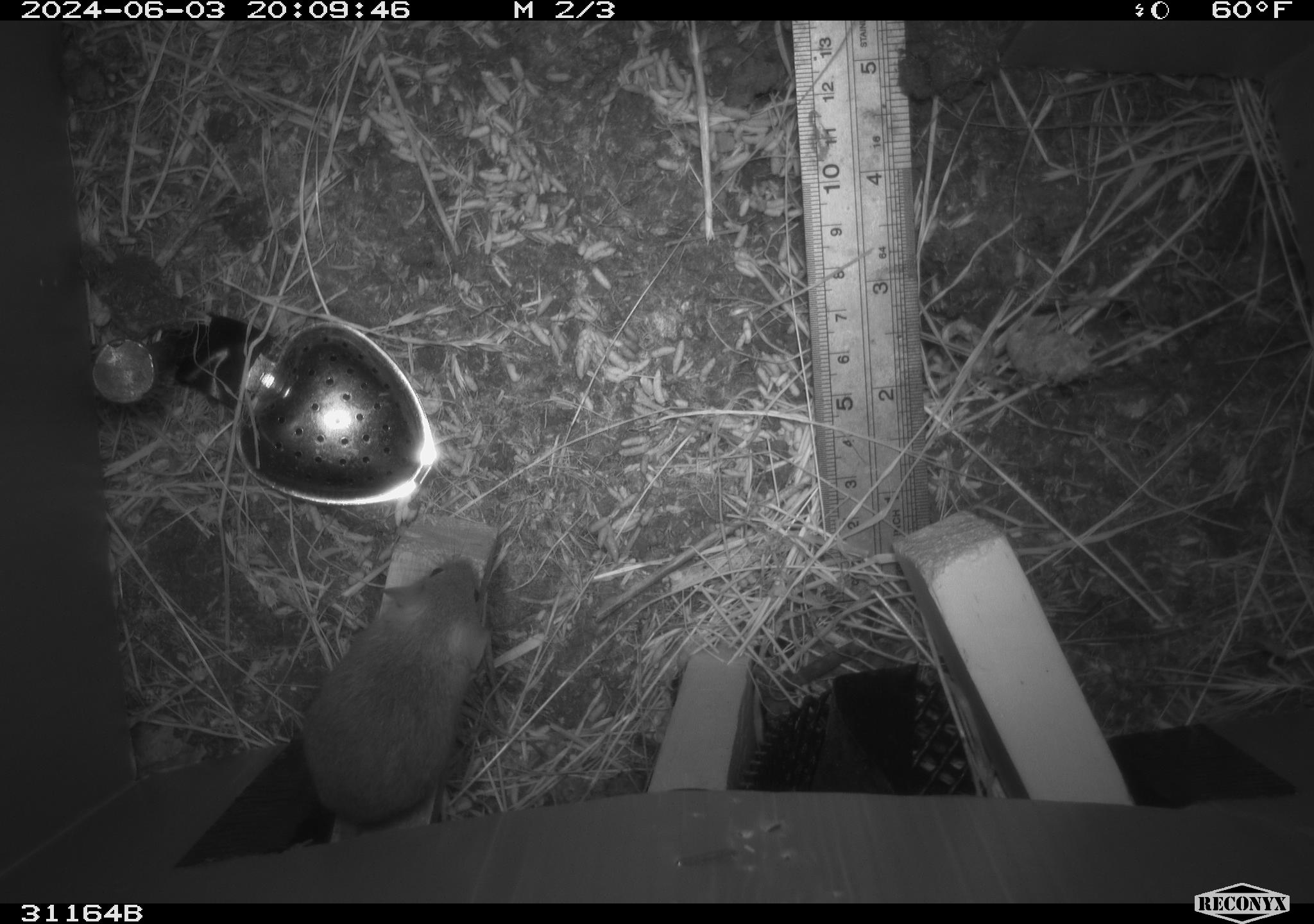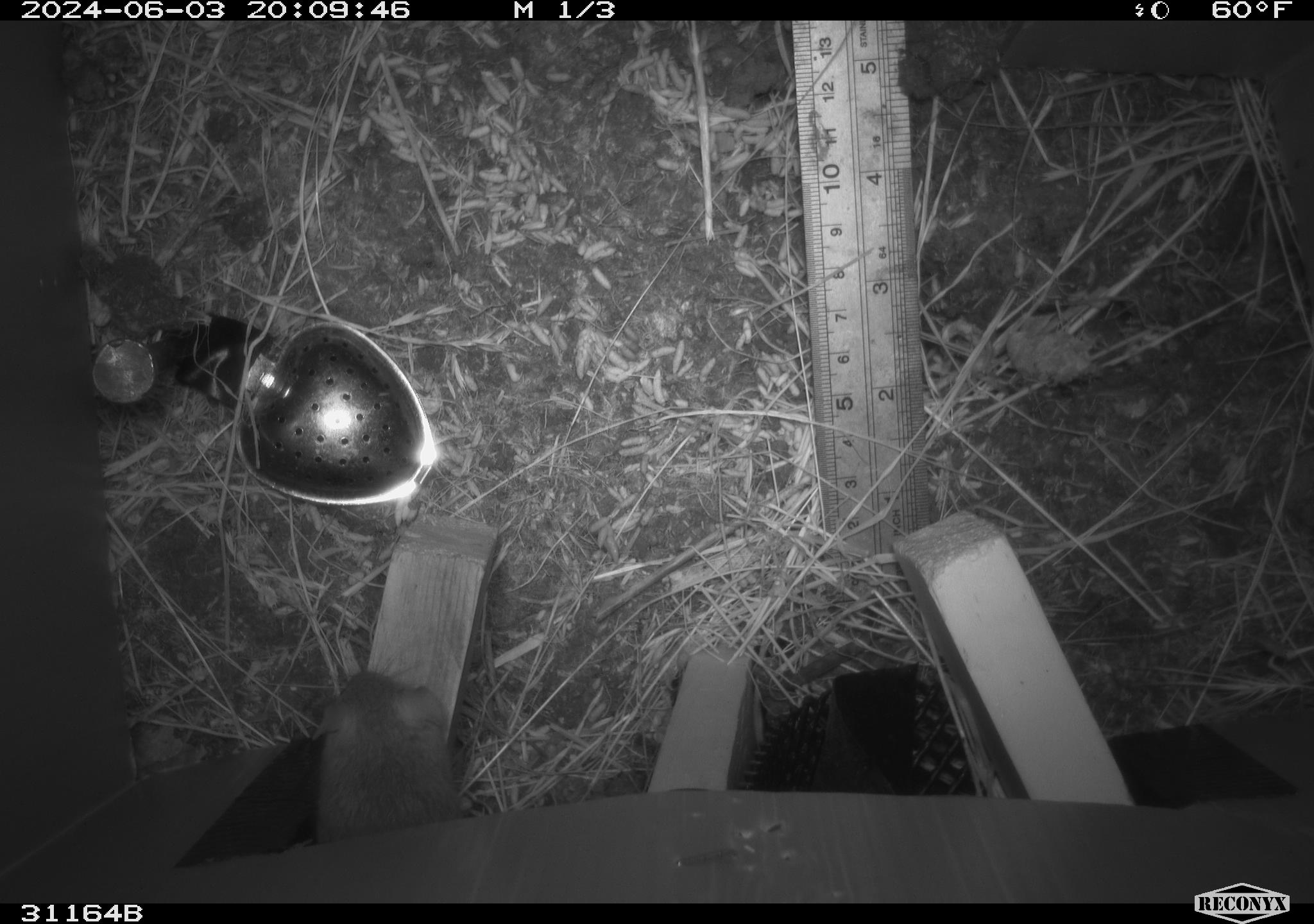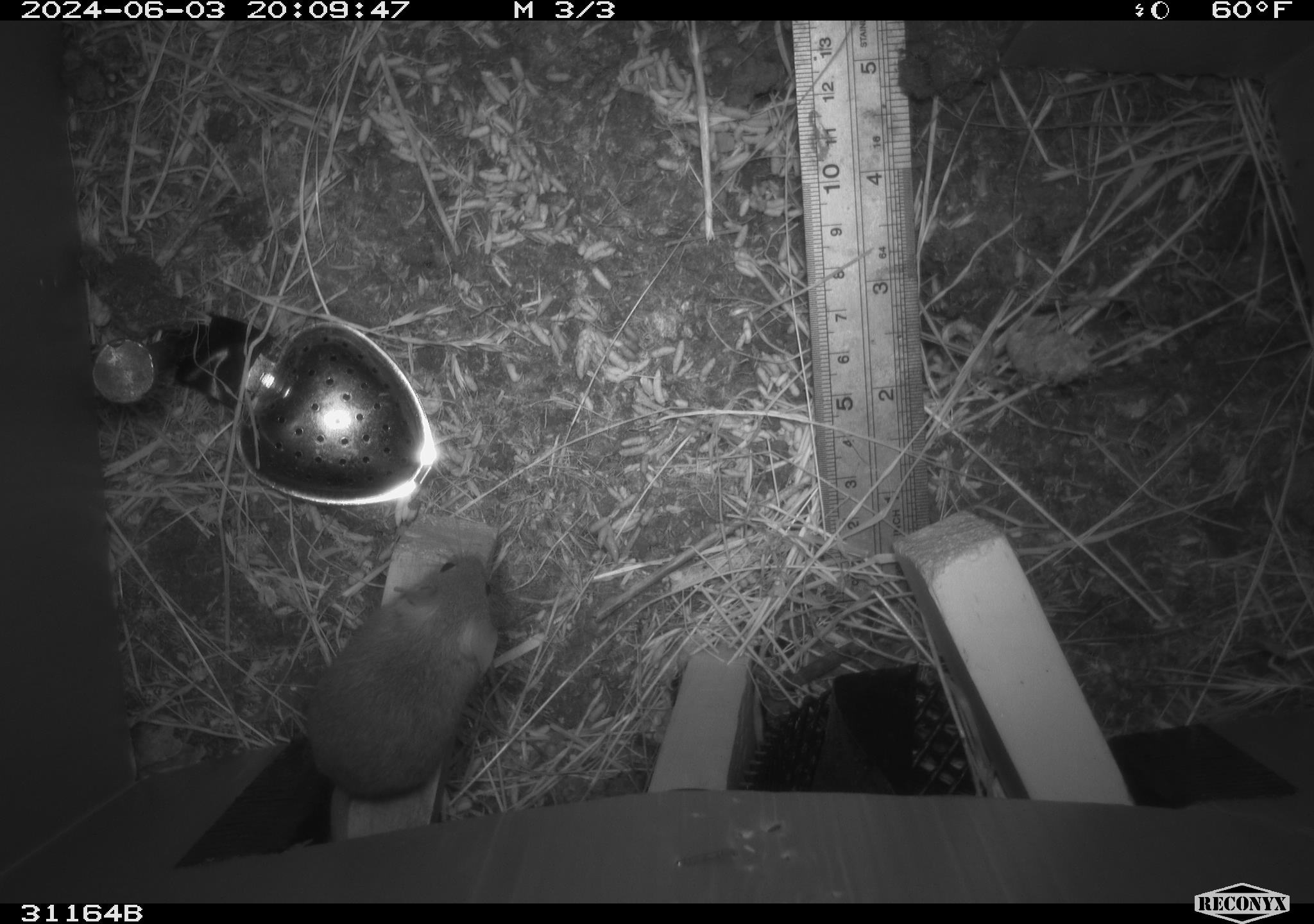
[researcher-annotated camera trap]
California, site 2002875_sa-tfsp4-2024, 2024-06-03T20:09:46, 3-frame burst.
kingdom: Animalia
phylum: Chordata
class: Mammalia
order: Rodentia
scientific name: Rodentia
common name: mouse species